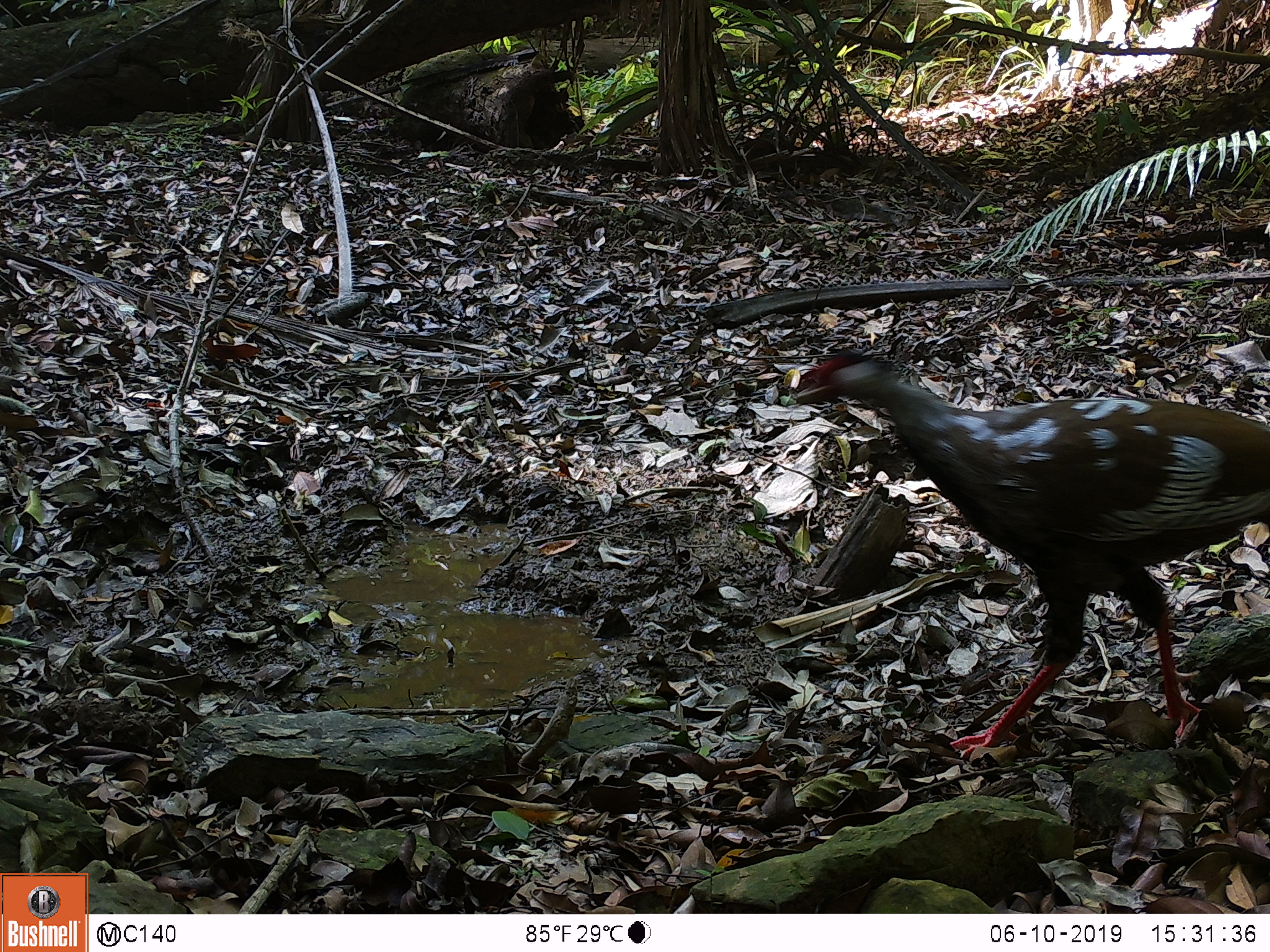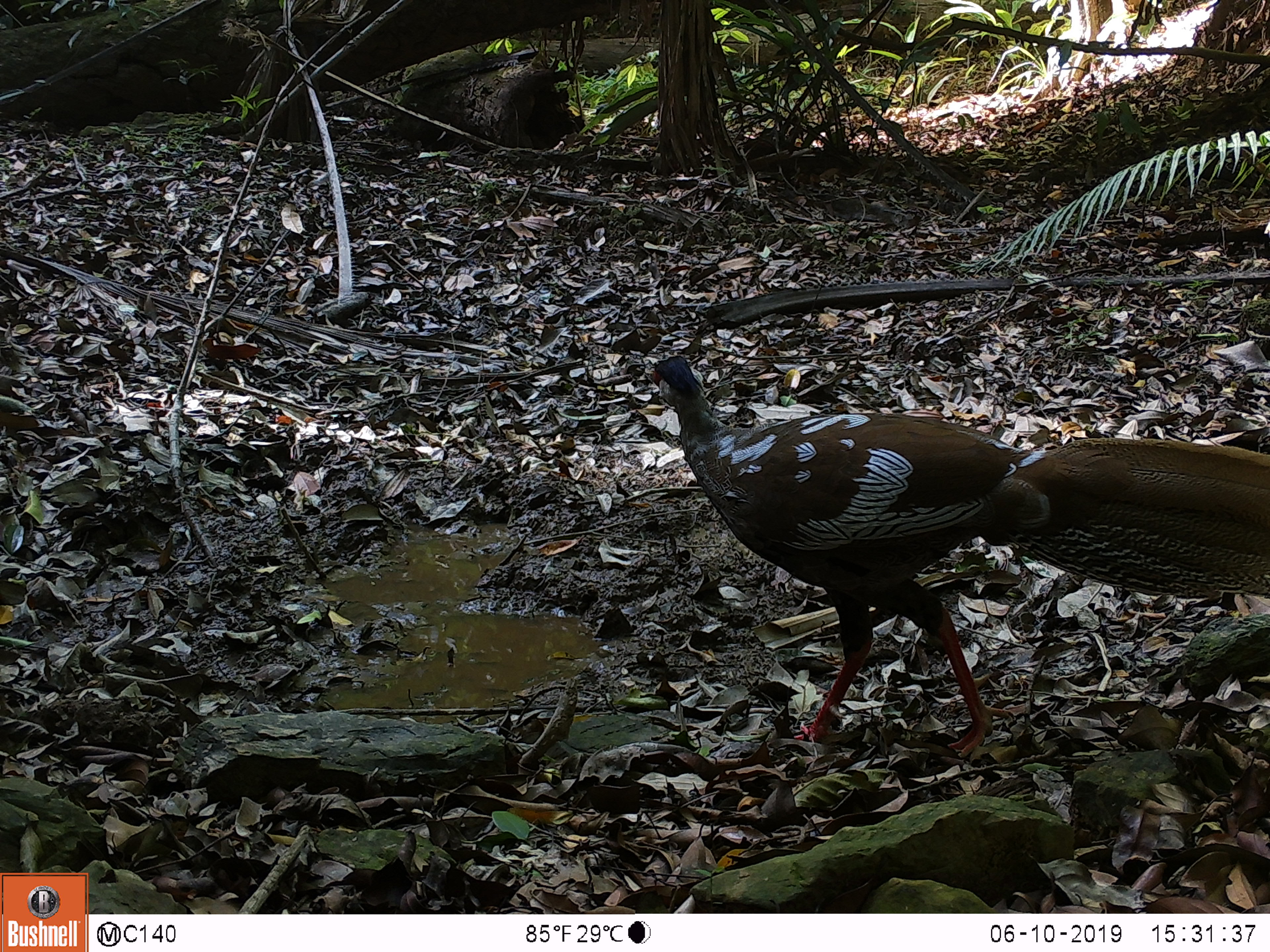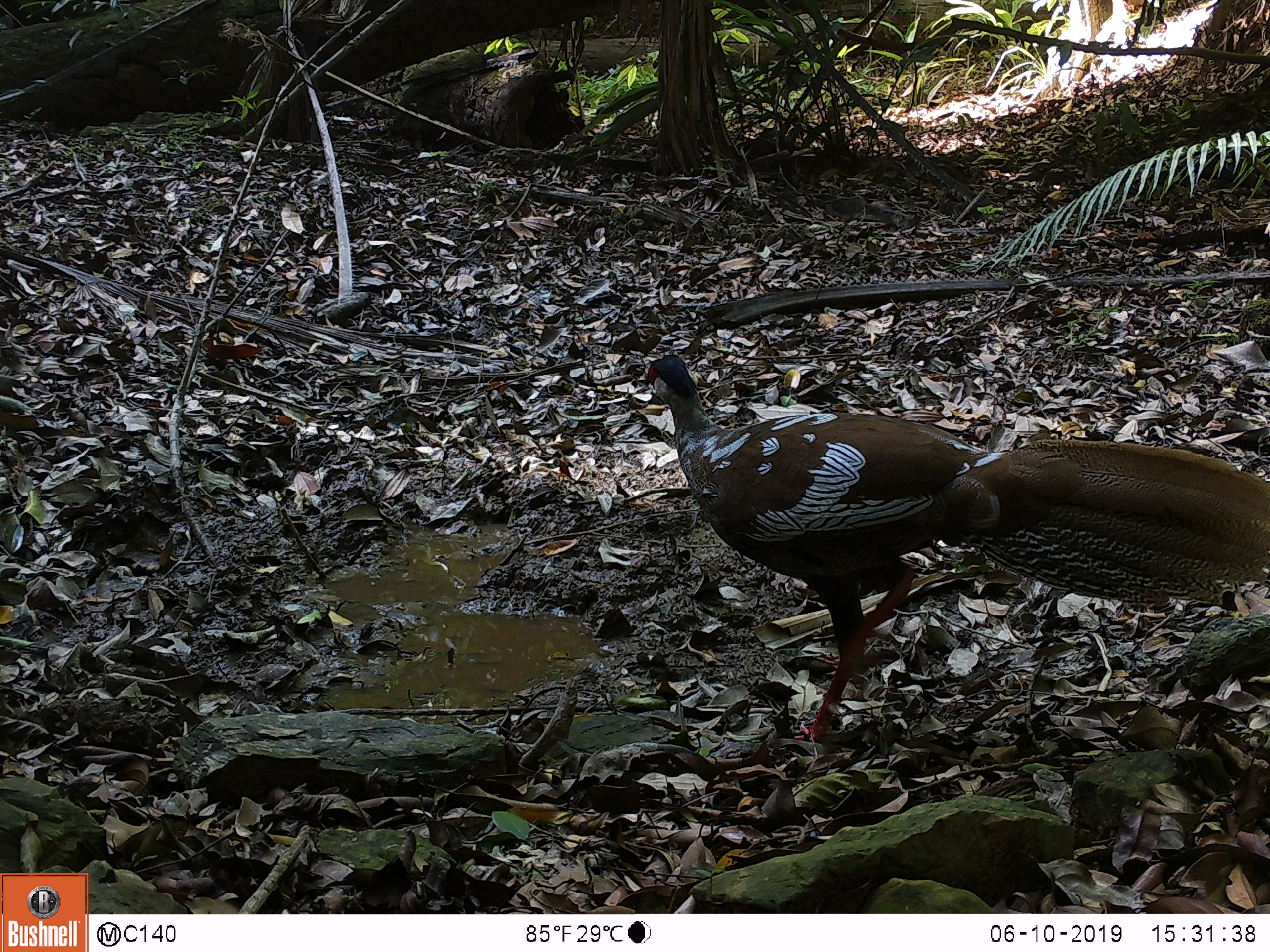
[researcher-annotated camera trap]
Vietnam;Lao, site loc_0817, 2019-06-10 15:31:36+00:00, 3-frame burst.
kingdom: Animalia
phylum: Chordata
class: Aves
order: Galliformes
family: Phasianidae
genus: Lophura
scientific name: Lophura nycthemera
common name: silver pheasant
Silver pheasant (Lophura nycthemera). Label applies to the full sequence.